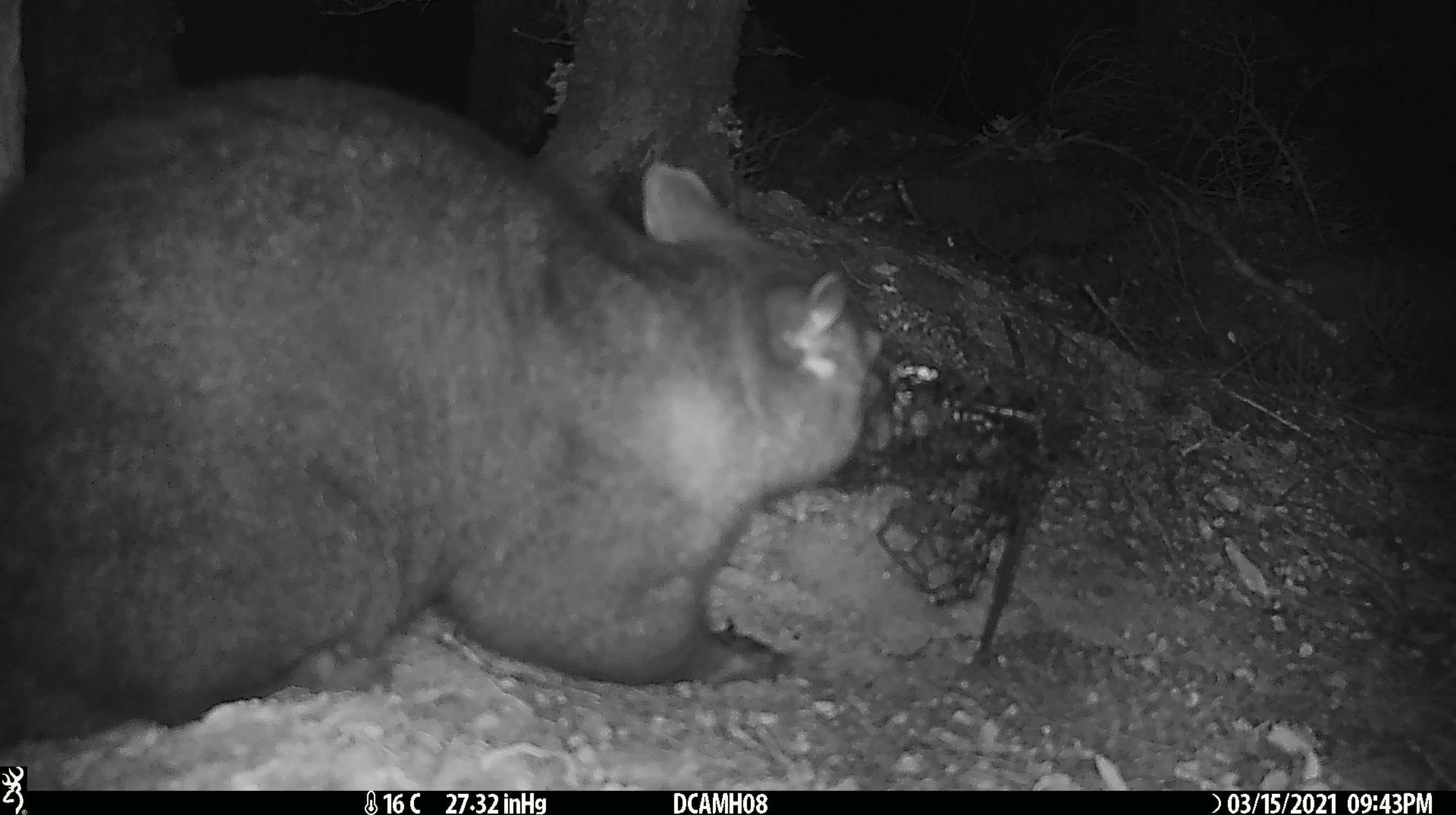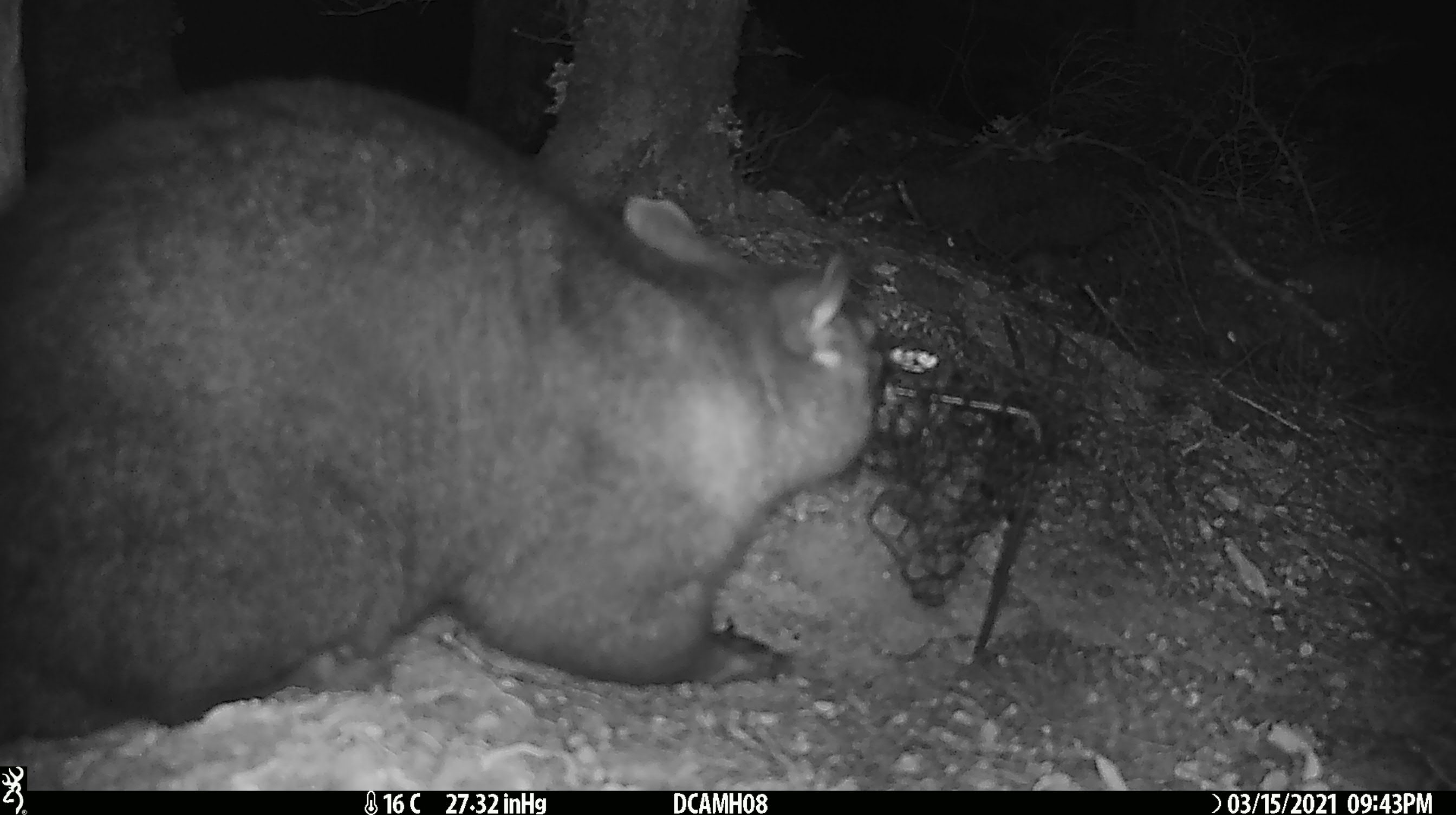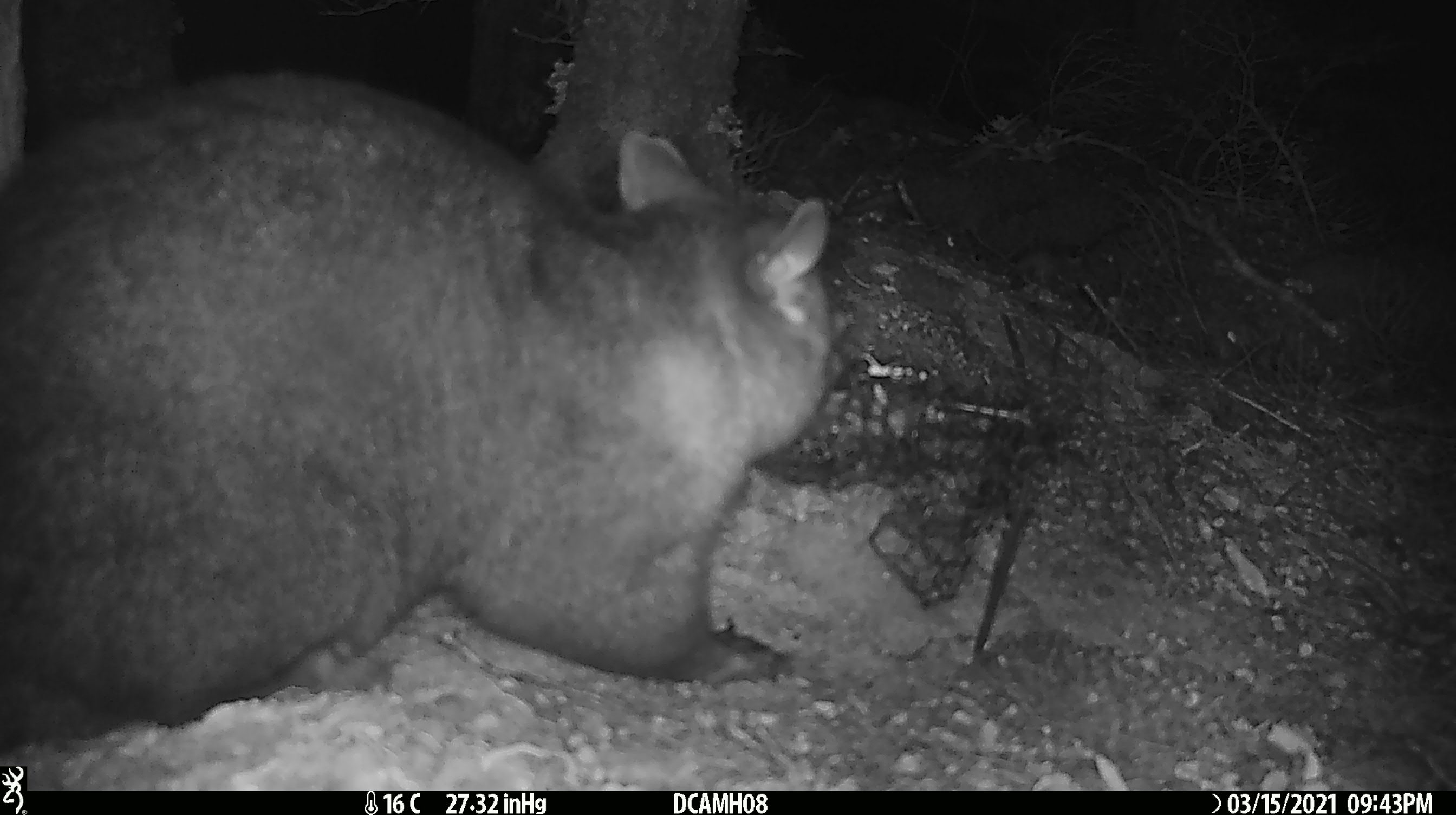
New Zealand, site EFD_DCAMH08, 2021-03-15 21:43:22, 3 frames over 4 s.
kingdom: Animalia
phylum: Chordata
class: Mammalia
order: Diprotodontia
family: Phalangeridae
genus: Trichosurus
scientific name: Trichosurus vulpecula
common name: common brushtail possum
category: possum